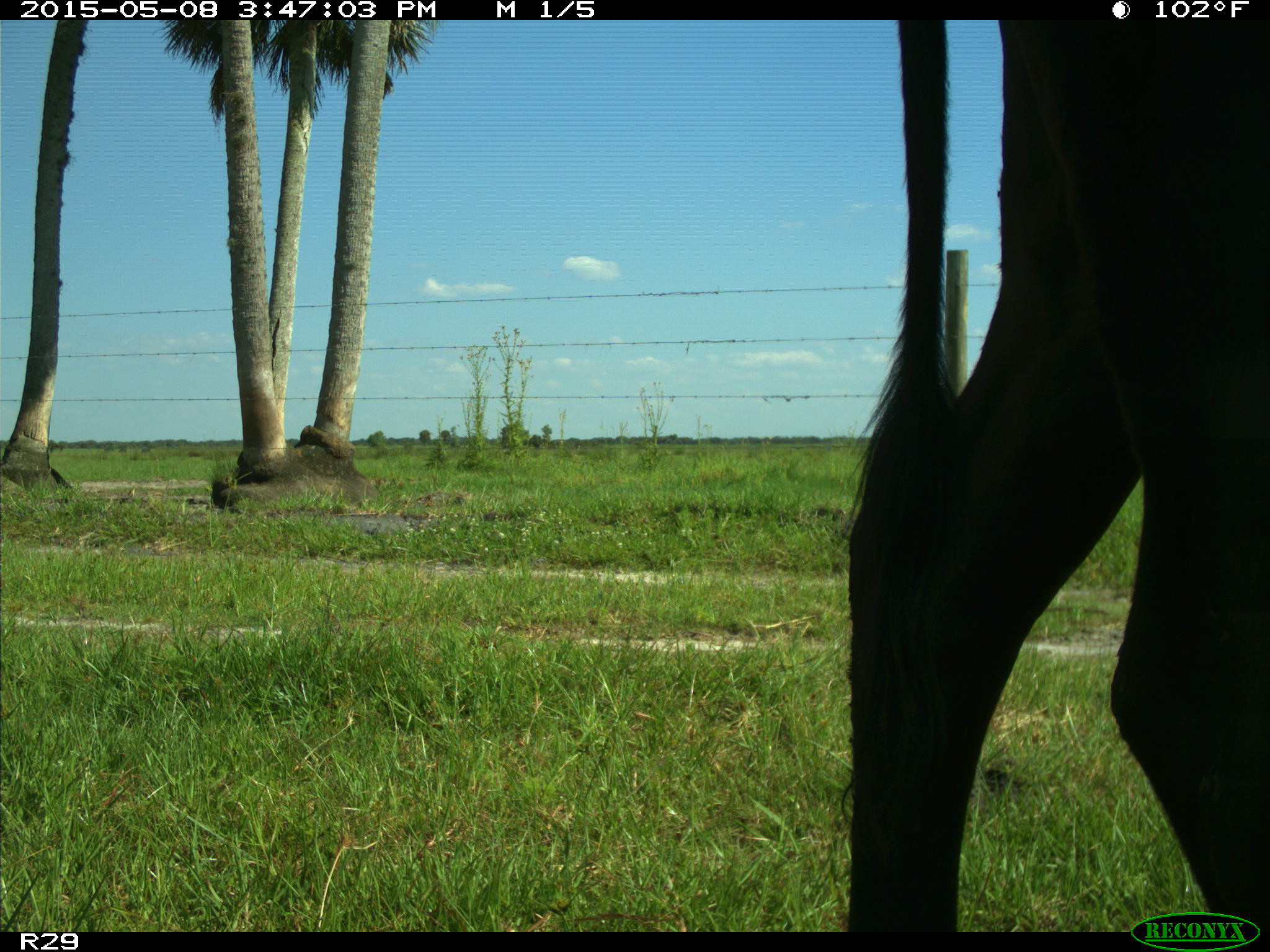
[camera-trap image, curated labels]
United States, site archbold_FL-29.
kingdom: Animalia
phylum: Chordata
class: Mammalia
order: Artiodactyla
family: Bovidae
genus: Bos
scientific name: Bos taurus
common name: domestic cow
Bos taurus (domestic cow).